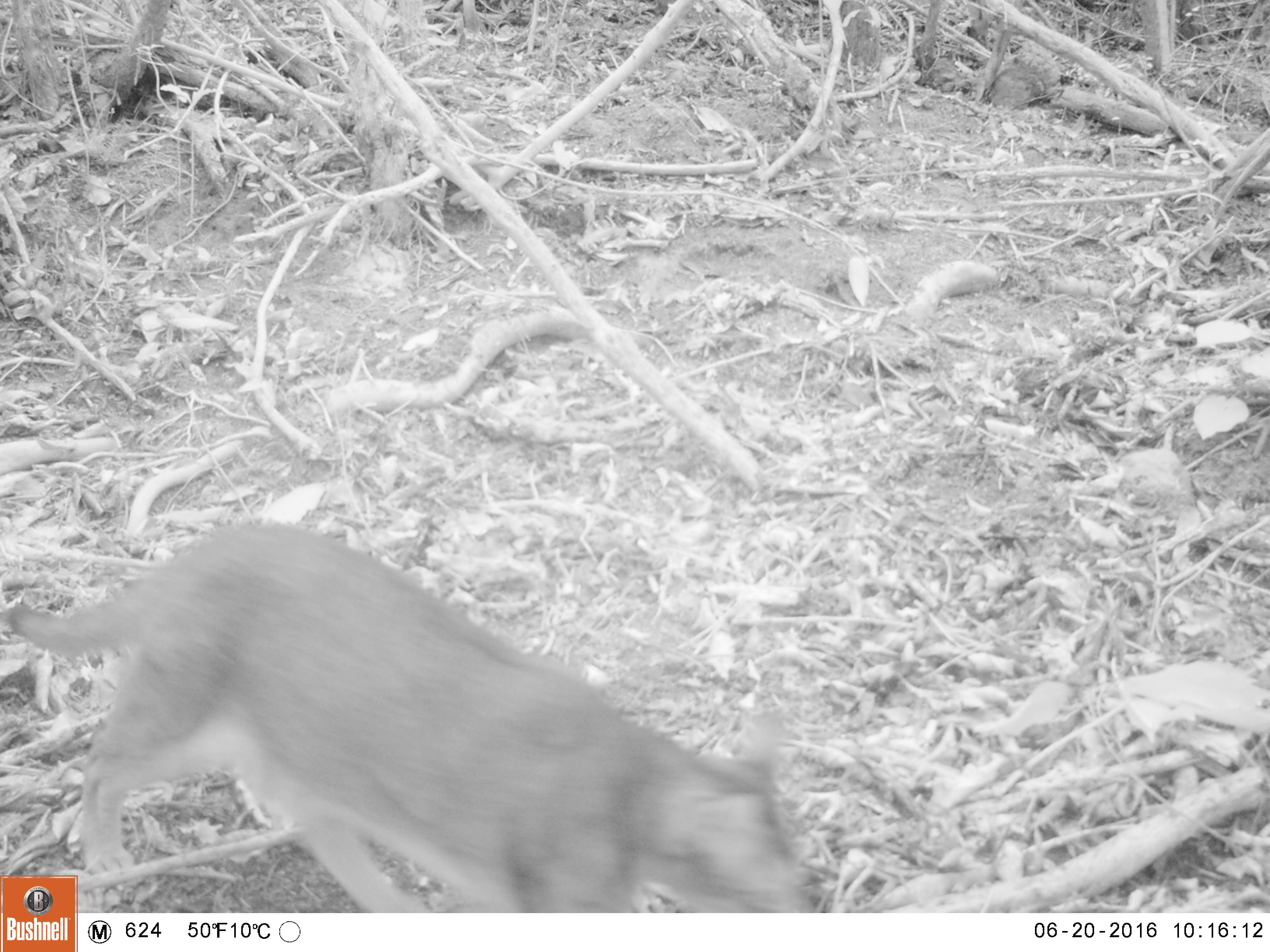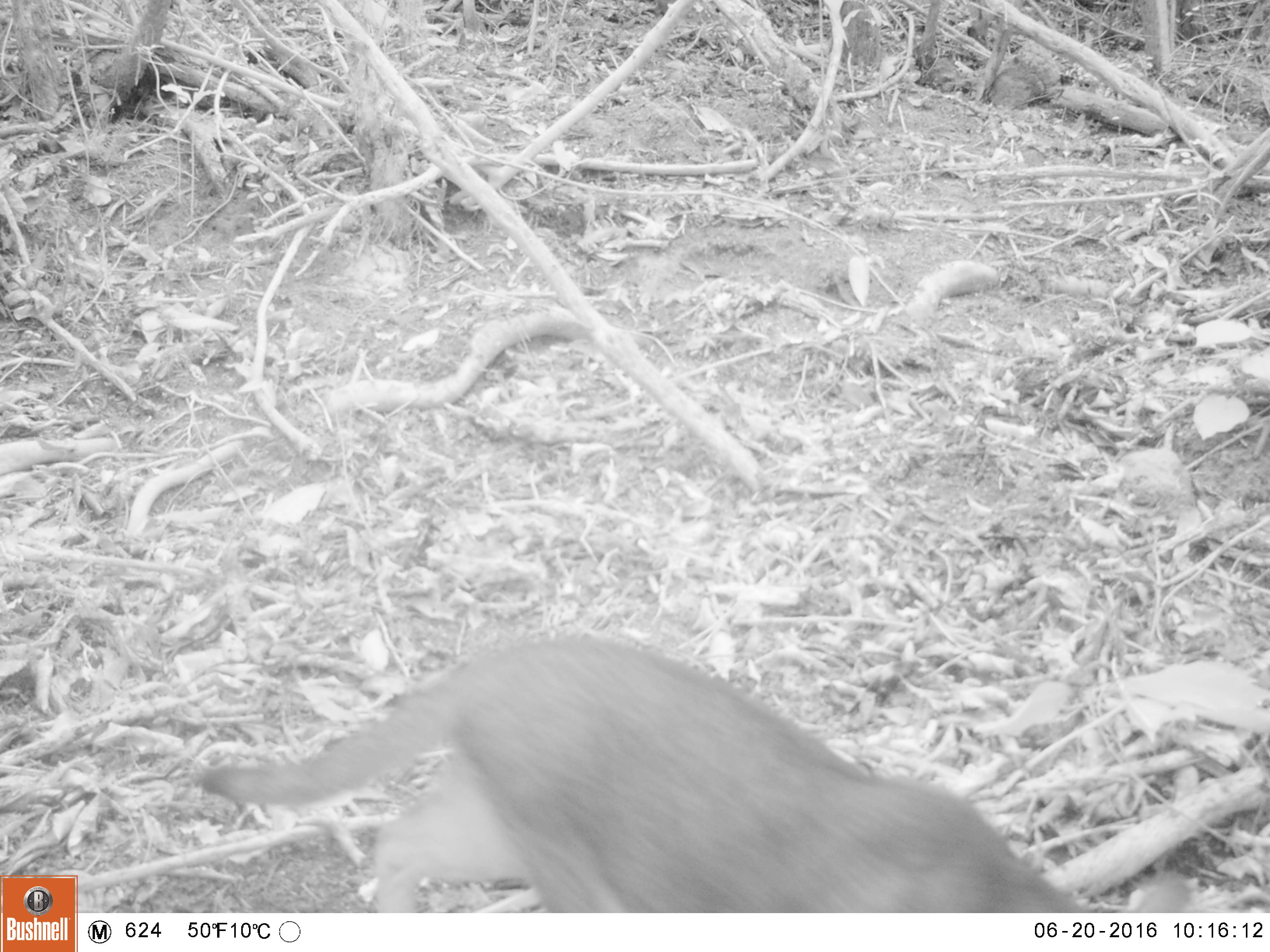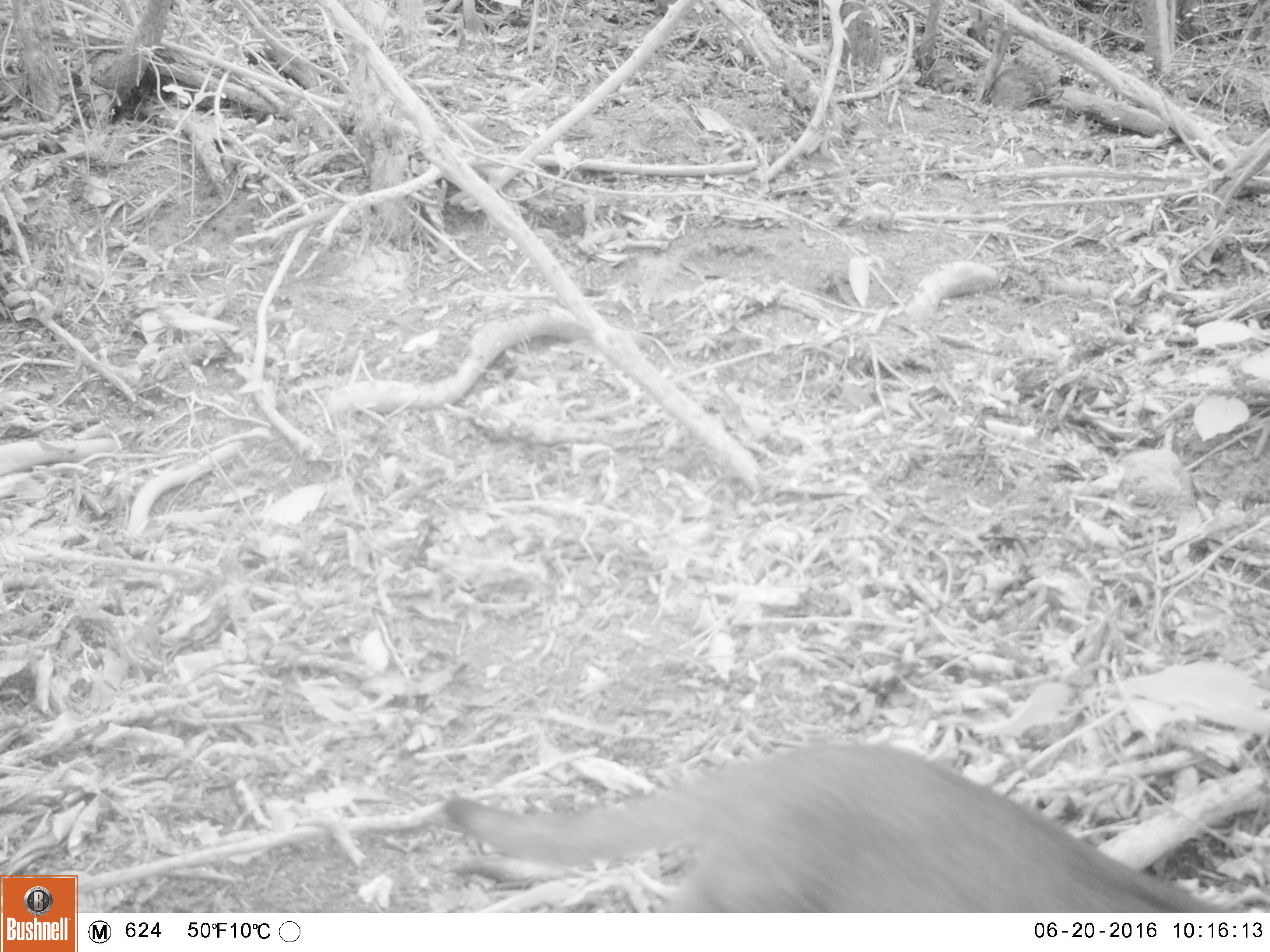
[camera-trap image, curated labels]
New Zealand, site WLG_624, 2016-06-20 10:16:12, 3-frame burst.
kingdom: Animalia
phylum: Chordata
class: Mammalia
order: Carnivora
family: Felidae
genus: Felis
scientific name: Felis catus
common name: domestic cat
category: cat